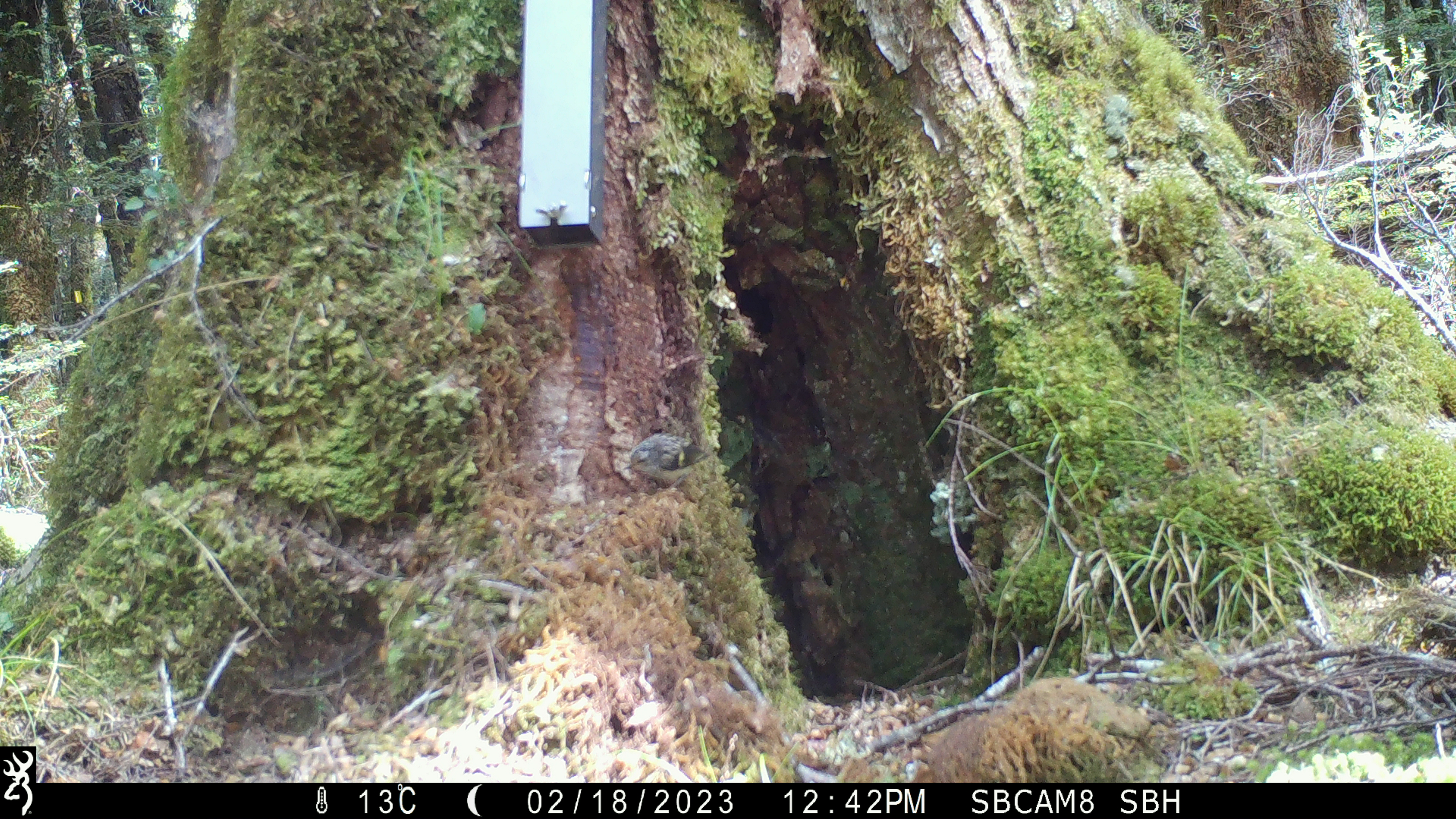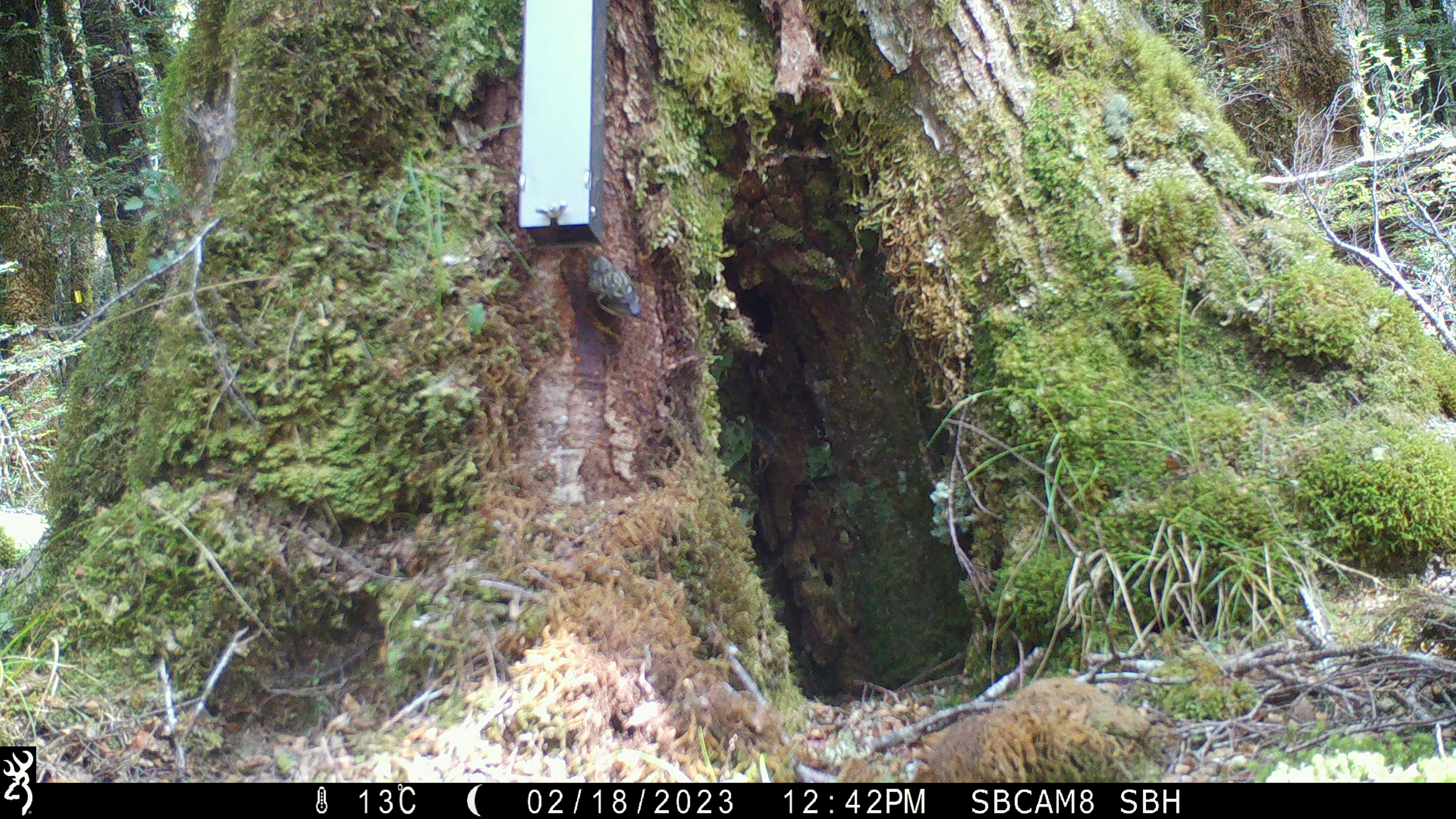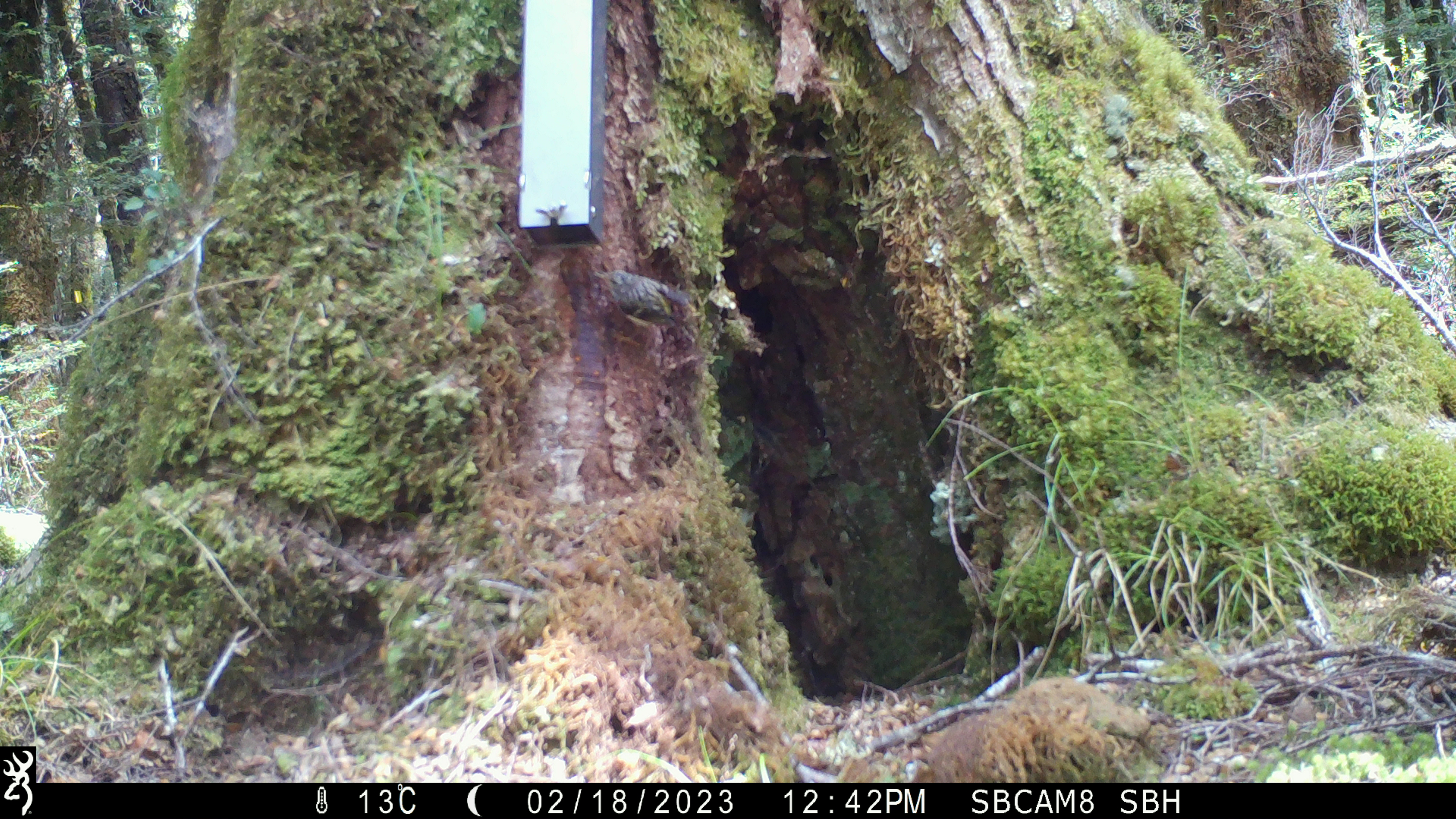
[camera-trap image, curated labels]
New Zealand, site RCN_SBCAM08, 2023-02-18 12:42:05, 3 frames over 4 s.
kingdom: Animalia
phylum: Chordata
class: Aves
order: Passeriformes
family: Acanthisittidae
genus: Acanthisitta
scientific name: Acanthisitta chloris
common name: rifleman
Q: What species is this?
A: Rifleman (Acanthisitta chloris).